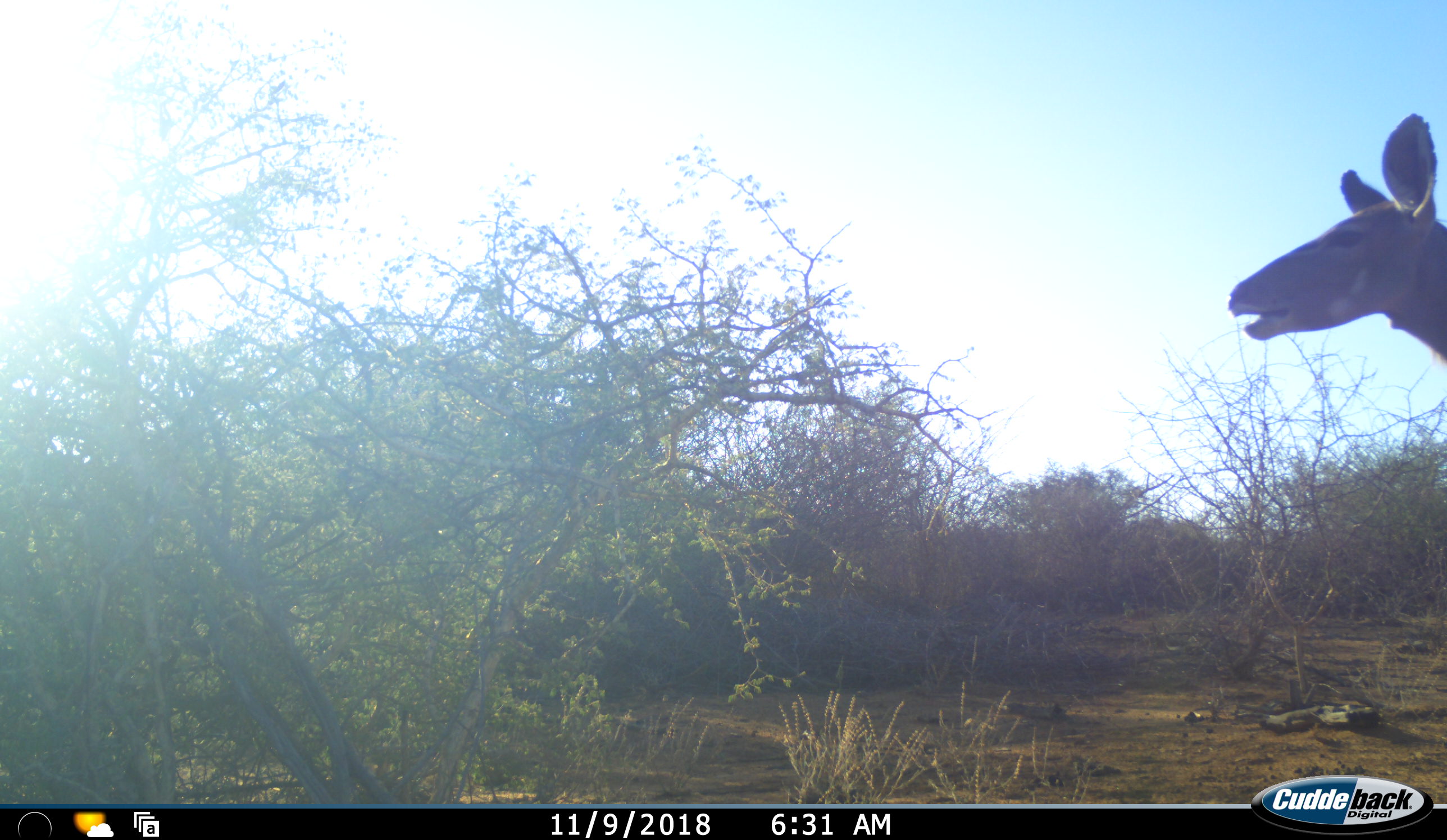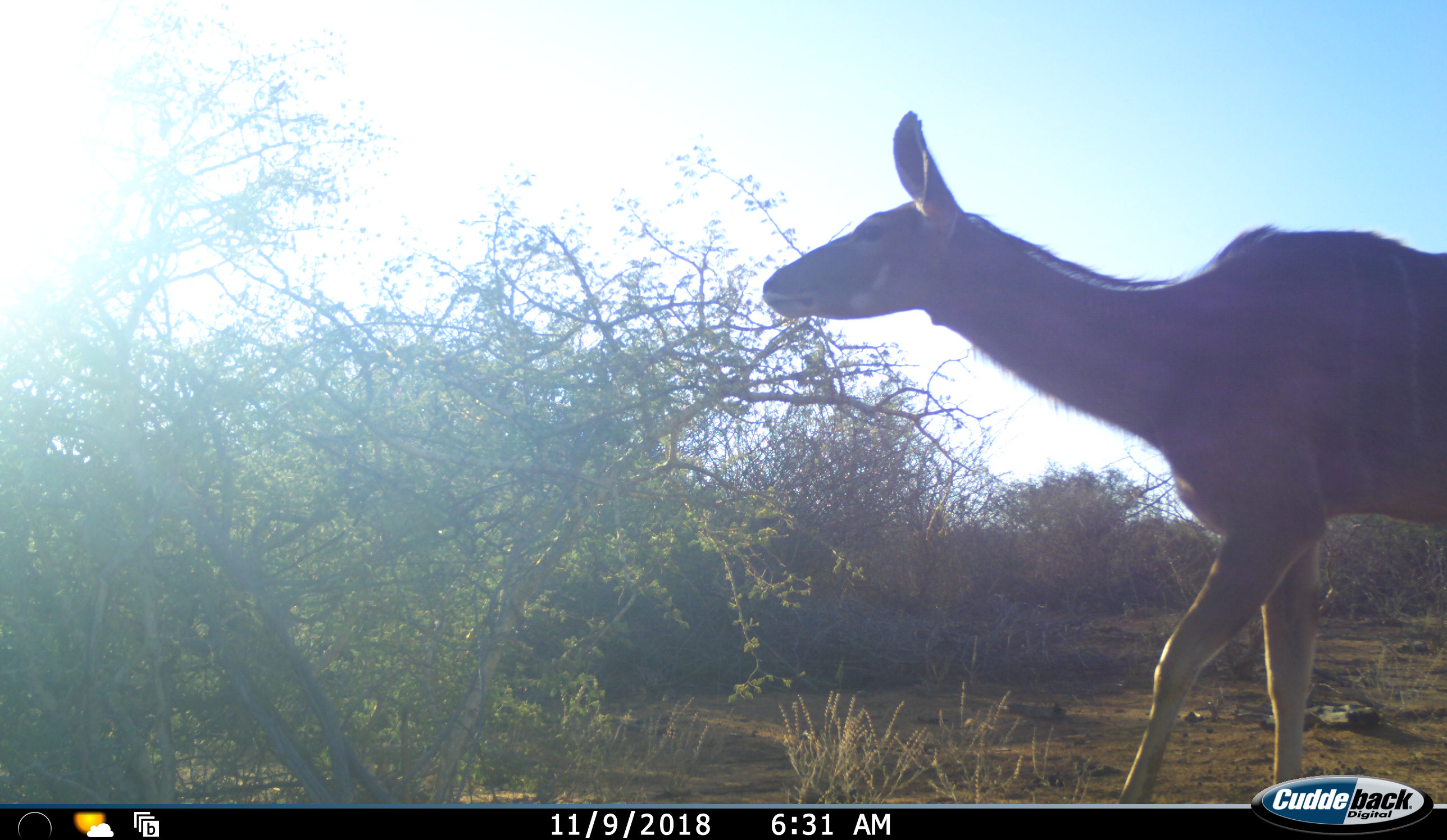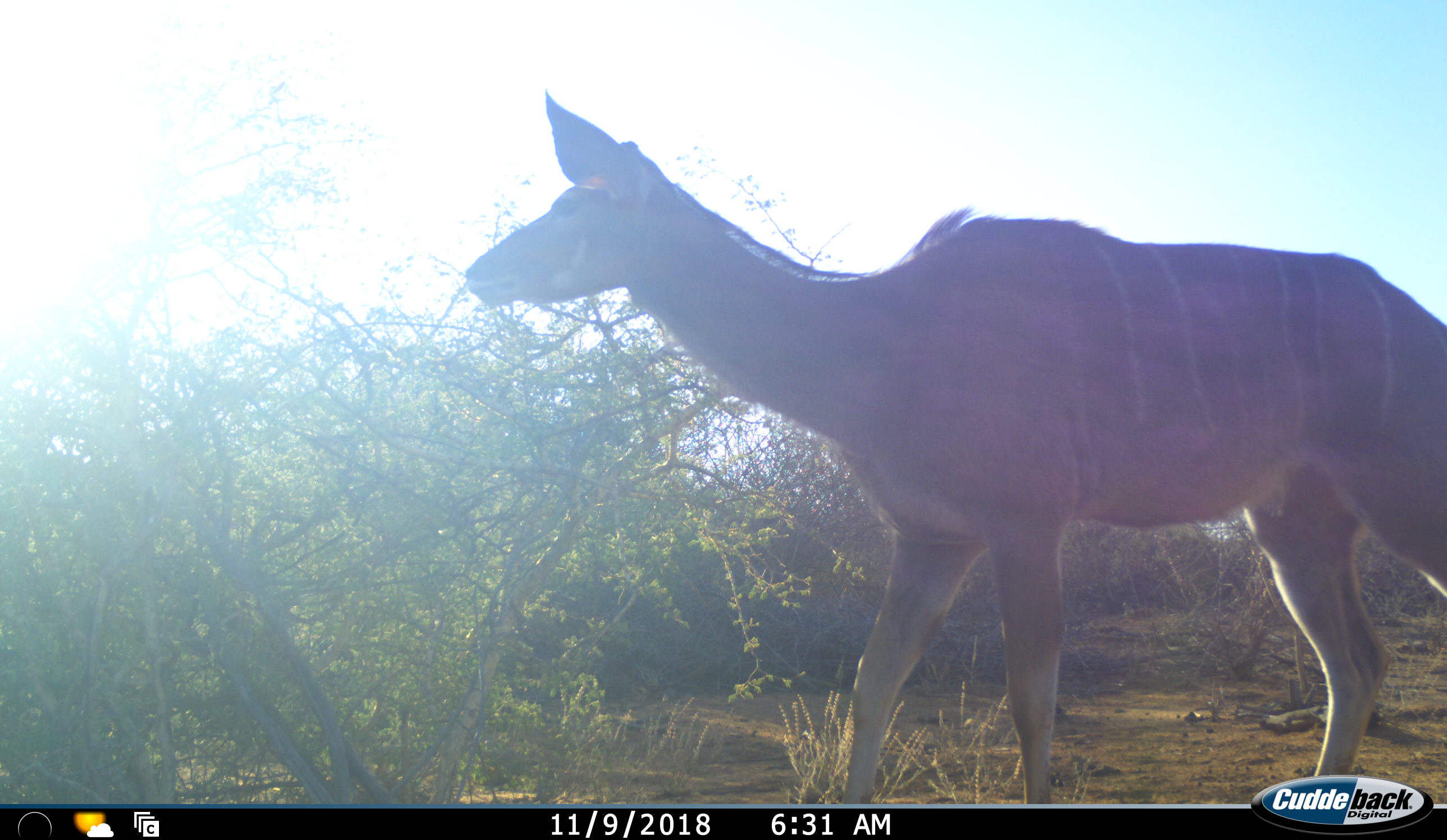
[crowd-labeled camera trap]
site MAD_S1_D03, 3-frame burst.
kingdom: Animalia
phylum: Chordata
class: Mammalia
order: Artiodactyla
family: Bovidae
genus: Tragelaphus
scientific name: Tragelaphus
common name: kudu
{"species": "kudu (Tragelaphus)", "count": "1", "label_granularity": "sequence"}